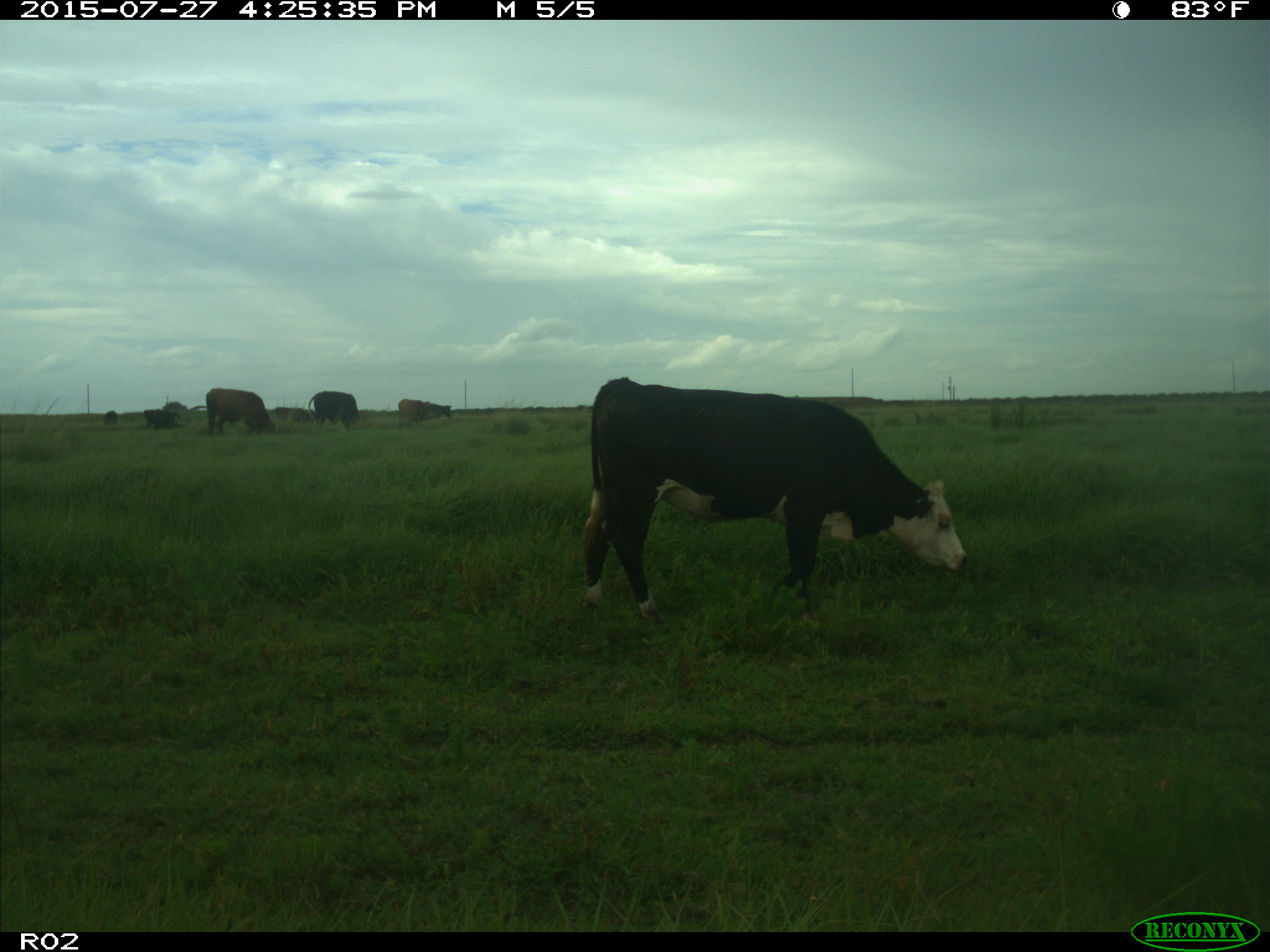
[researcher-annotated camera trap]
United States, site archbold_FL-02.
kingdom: Animalia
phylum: Chordata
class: Mammalia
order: Artiodactyla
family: Bovidae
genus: Bos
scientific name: Bos taurus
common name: domestic cow